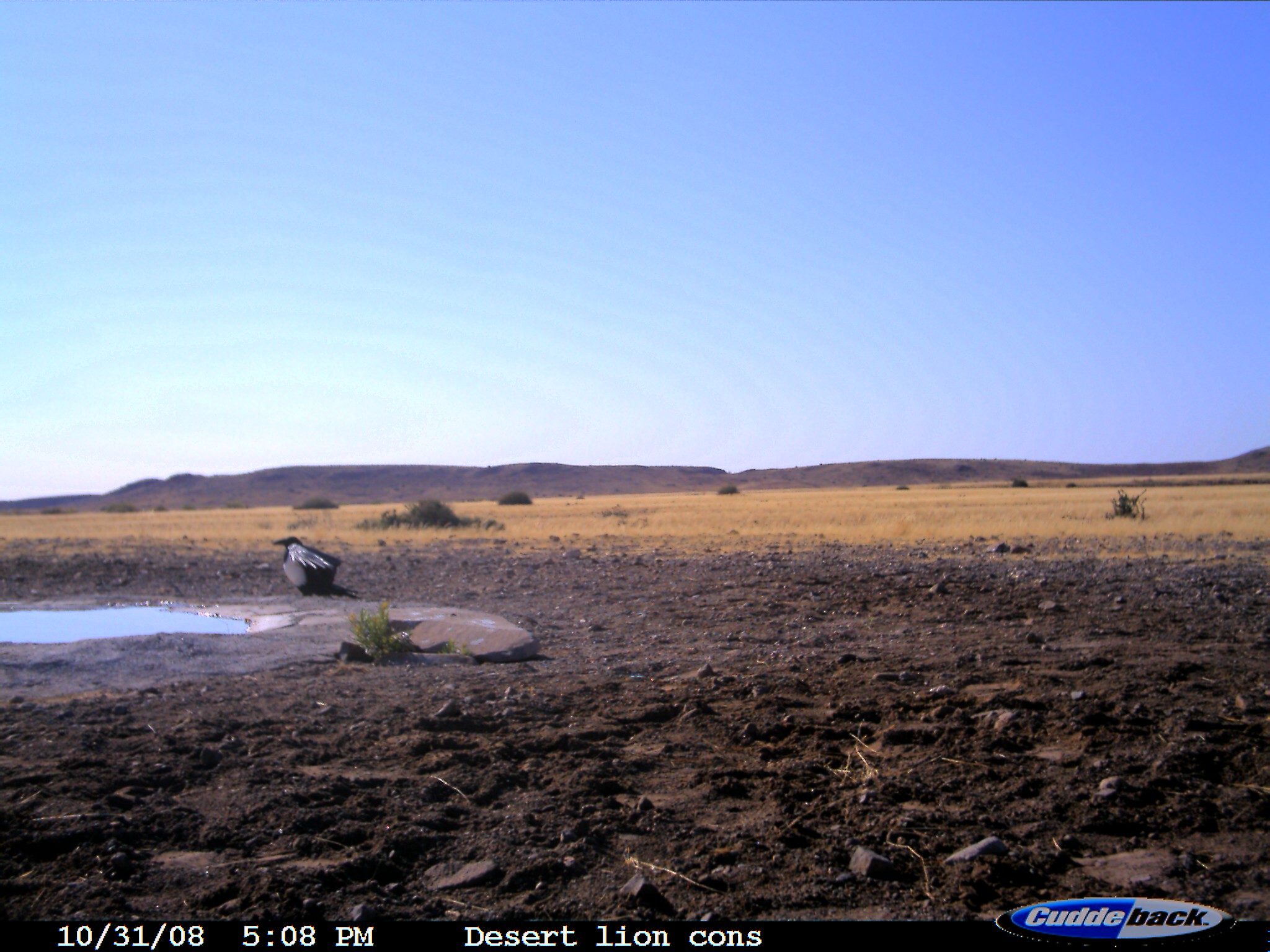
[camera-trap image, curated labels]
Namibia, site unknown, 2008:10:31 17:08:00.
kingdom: Animalia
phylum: Chordata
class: Aves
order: Passeriformes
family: Corvidae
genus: Corvus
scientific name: Corvus albus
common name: pied crow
Corvus albus (pied crow).